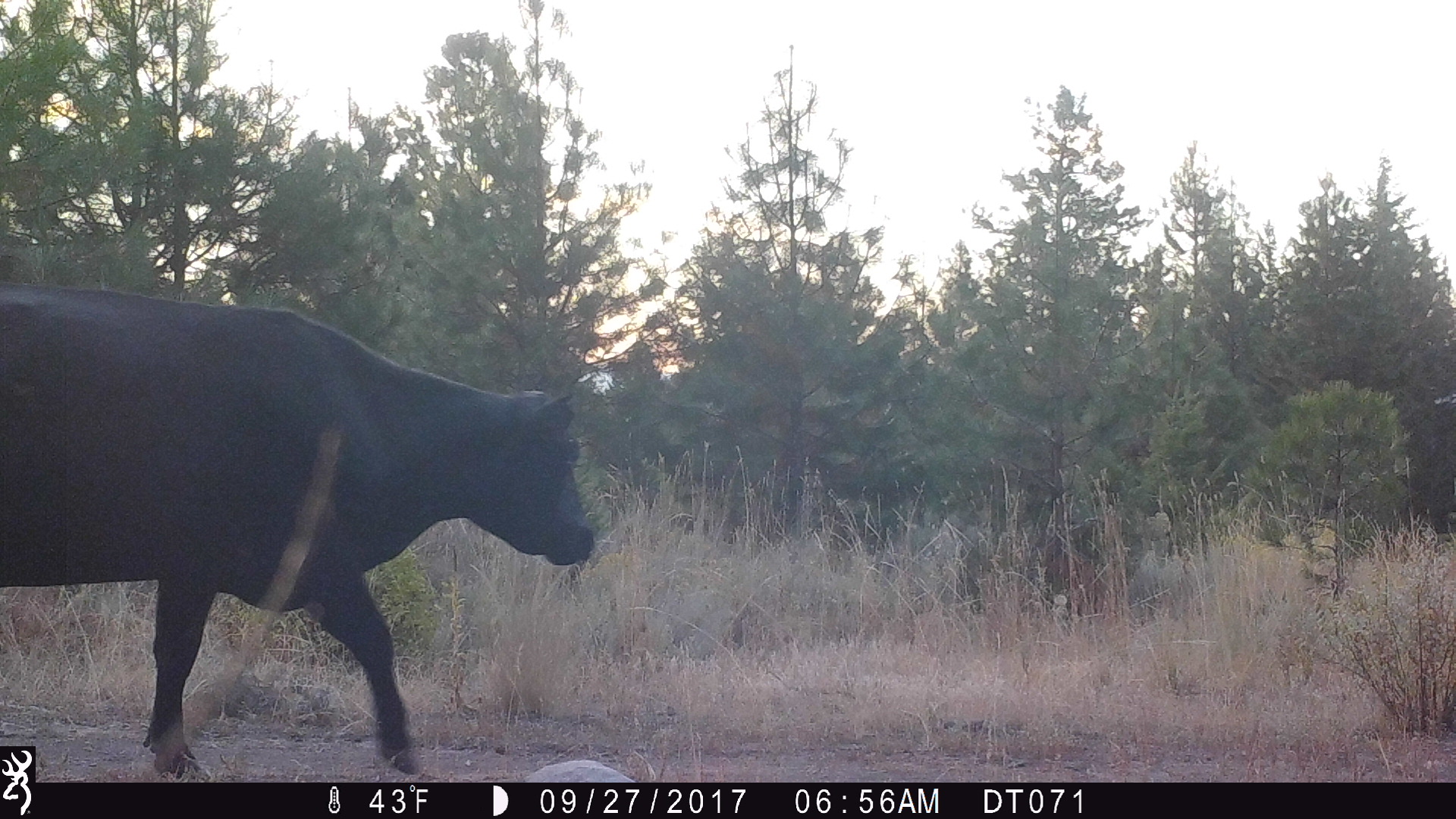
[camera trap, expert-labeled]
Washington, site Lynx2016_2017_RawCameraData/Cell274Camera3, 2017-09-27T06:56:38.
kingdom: Animalia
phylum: Chordata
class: Mammalia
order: Artiodactyla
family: Bovidae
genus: Bos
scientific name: Bos taurus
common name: domestic cattle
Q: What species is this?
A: Domestic cattle (Bos taurus).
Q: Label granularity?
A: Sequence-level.